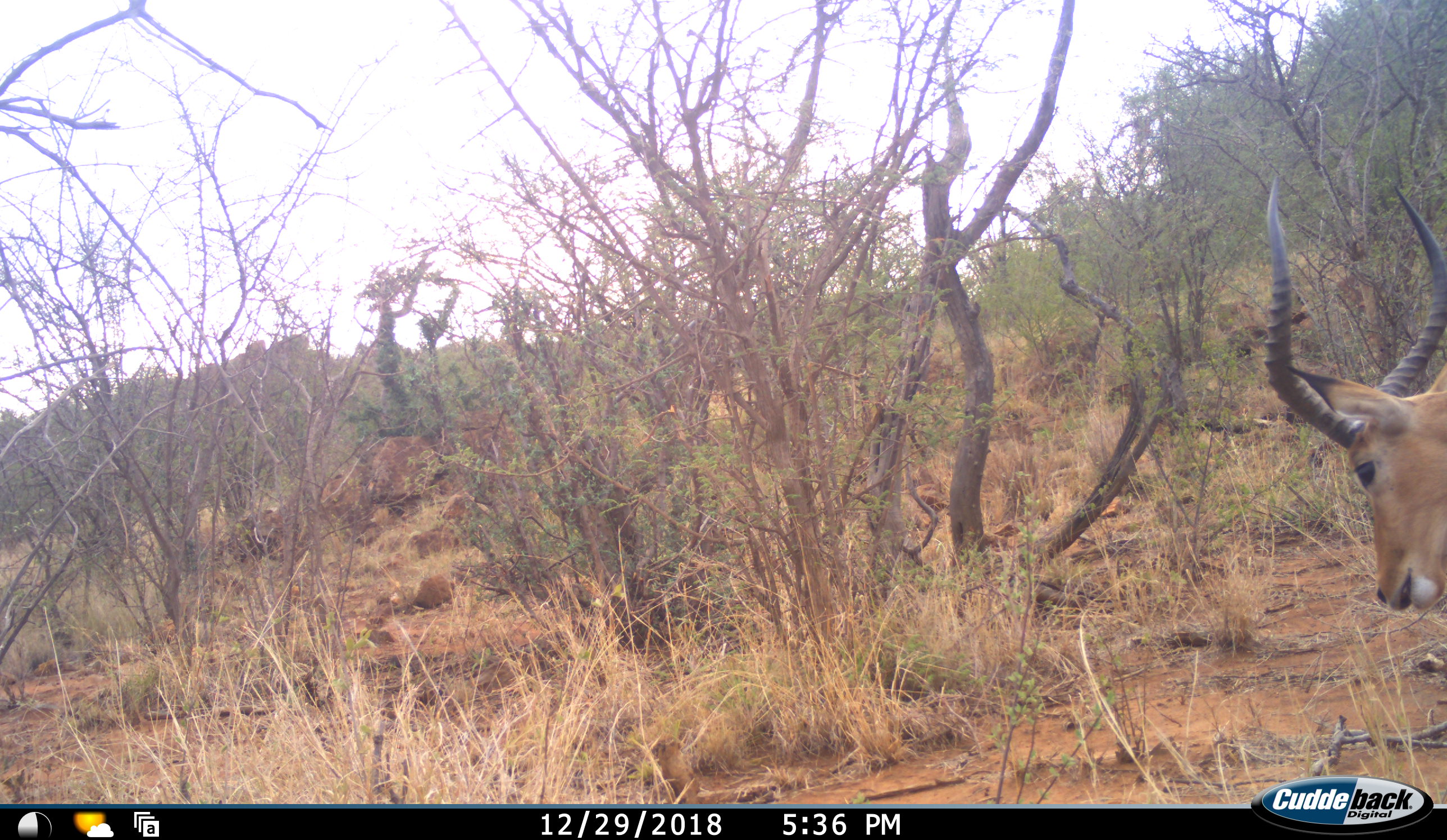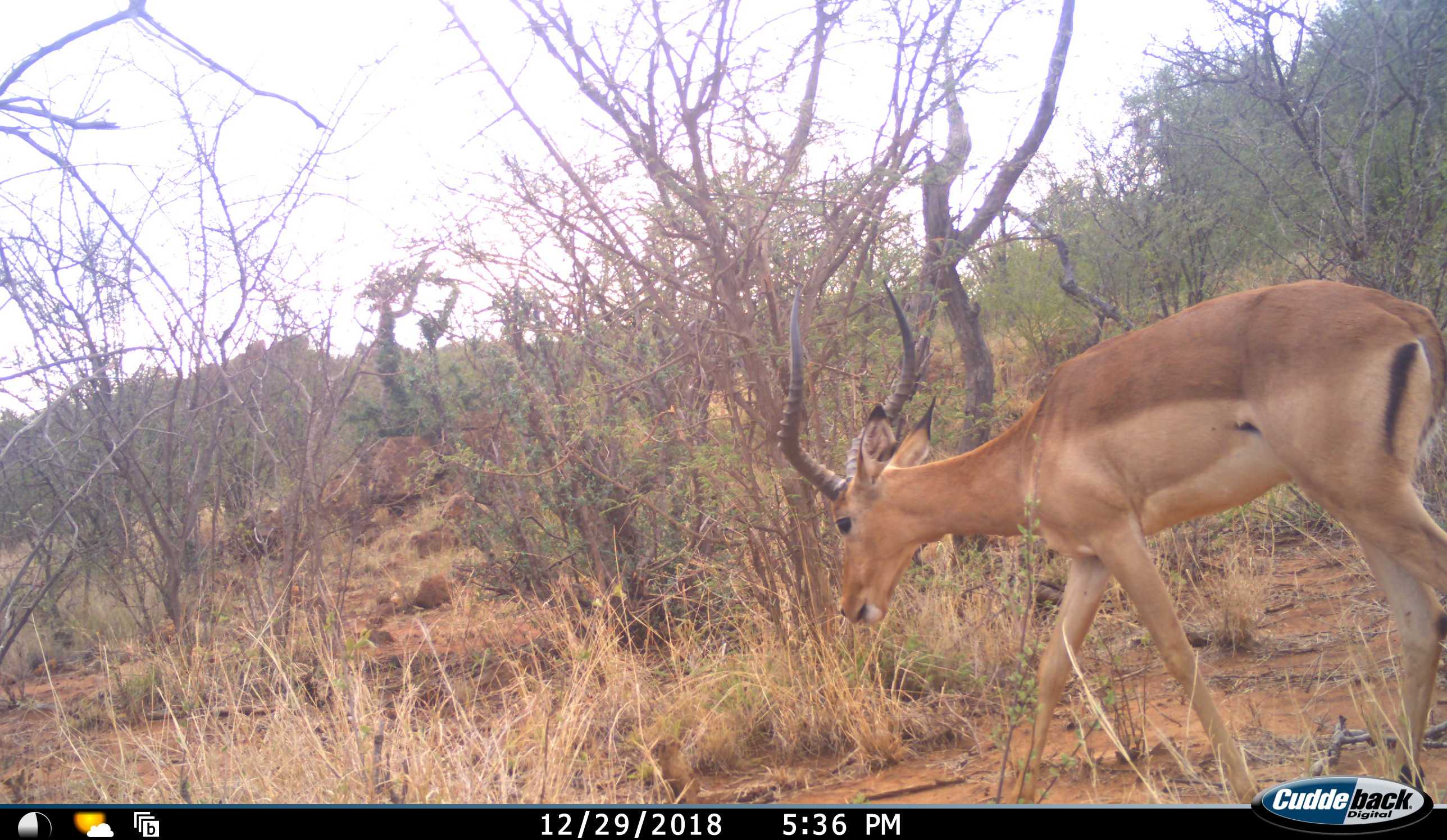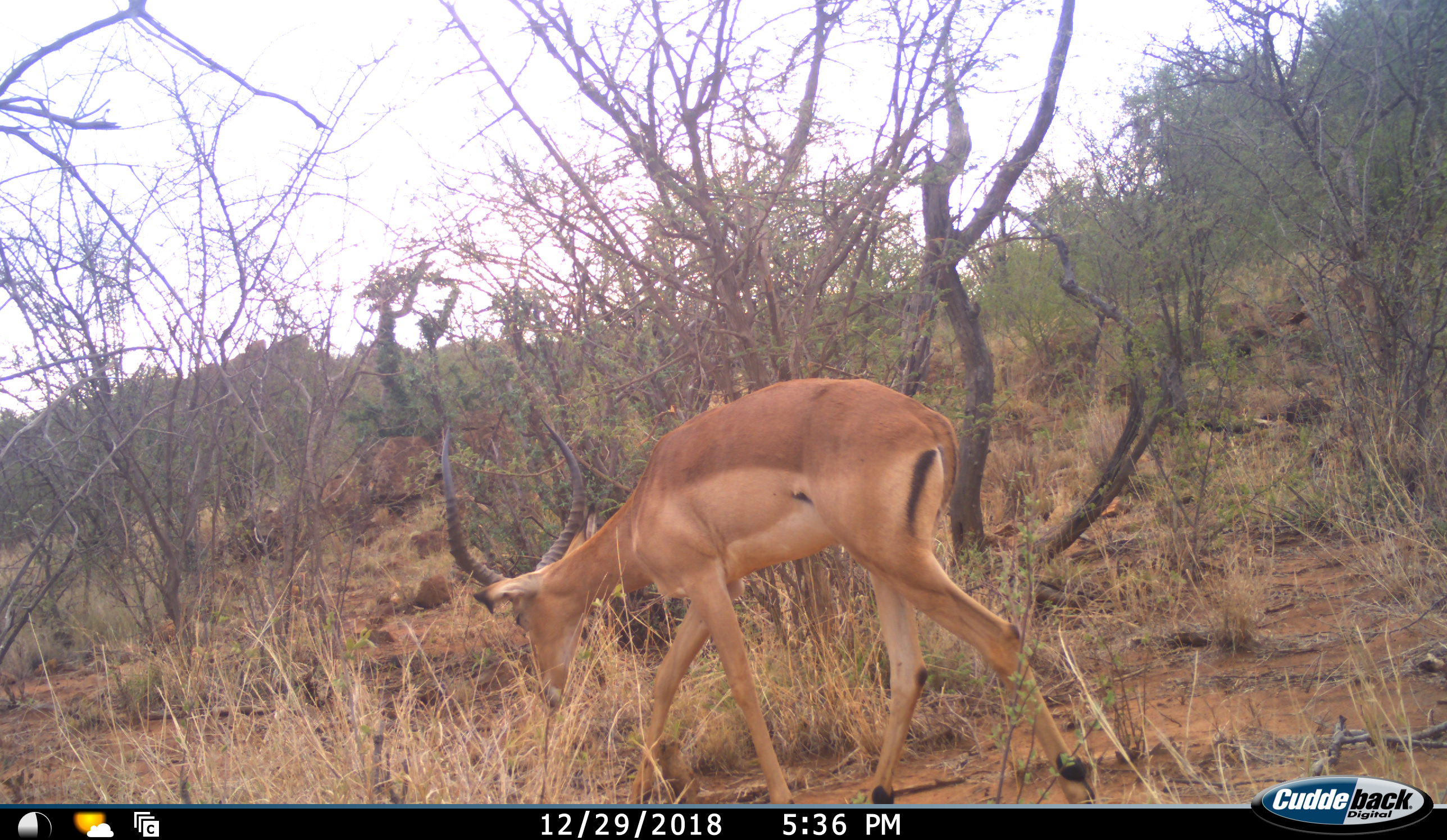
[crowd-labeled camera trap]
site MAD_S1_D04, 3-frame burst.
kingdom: Animalia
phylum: Chordata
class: Mammalia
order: Artiodactyla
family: Bovidae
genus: Aepyceros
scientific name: Aepyceros melampus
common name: impala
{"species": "impala (Aepyceros melampus)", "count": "1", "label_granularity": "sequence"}